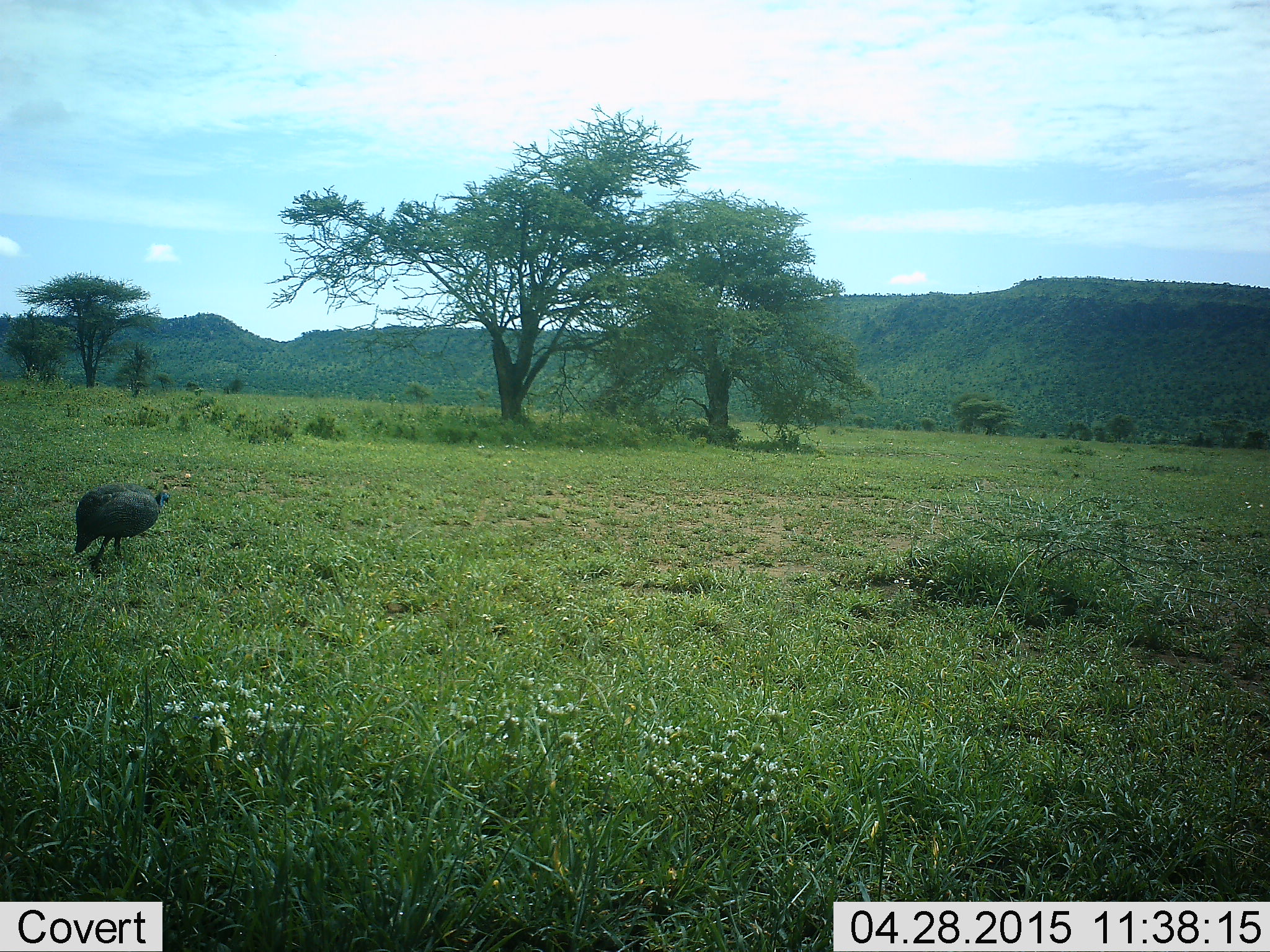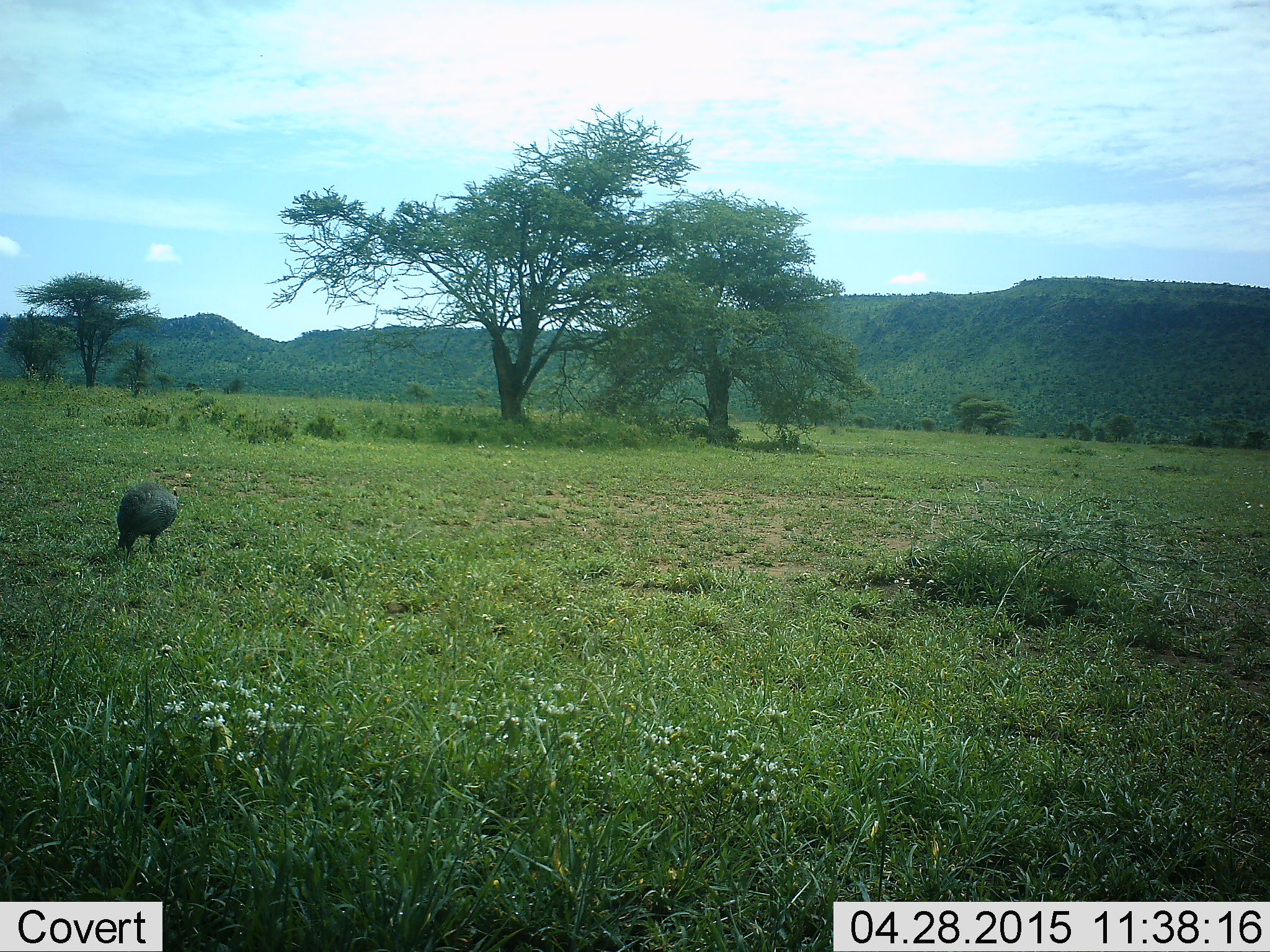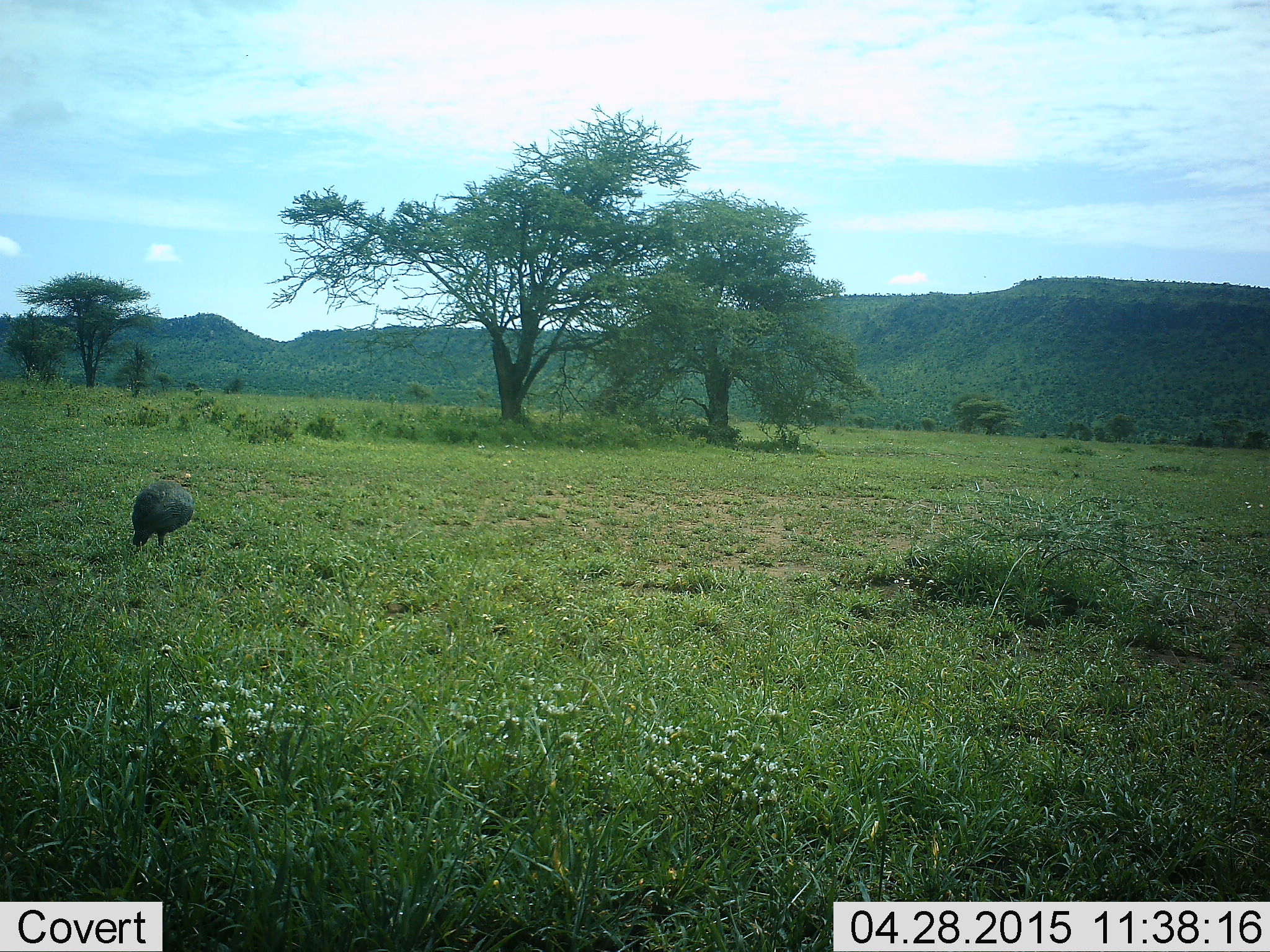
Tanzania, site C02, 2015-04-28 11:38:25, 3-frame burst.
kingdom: Animalia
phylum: Chordata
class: Aves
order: Galliformes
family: Numididae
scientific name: Numididae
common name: guinea fowl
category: guineafowl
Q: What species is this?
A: Guineafowl (guinea fowl) (Numididae).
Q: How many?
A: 1.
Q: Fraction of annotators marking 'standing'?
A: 50%.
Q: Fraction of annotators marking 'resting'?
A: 0%.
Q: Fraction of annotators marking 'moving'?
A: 60%.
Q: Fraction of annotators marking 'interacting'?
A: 0%.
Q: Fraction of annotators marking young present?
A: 0%.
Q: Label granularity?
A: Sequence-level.